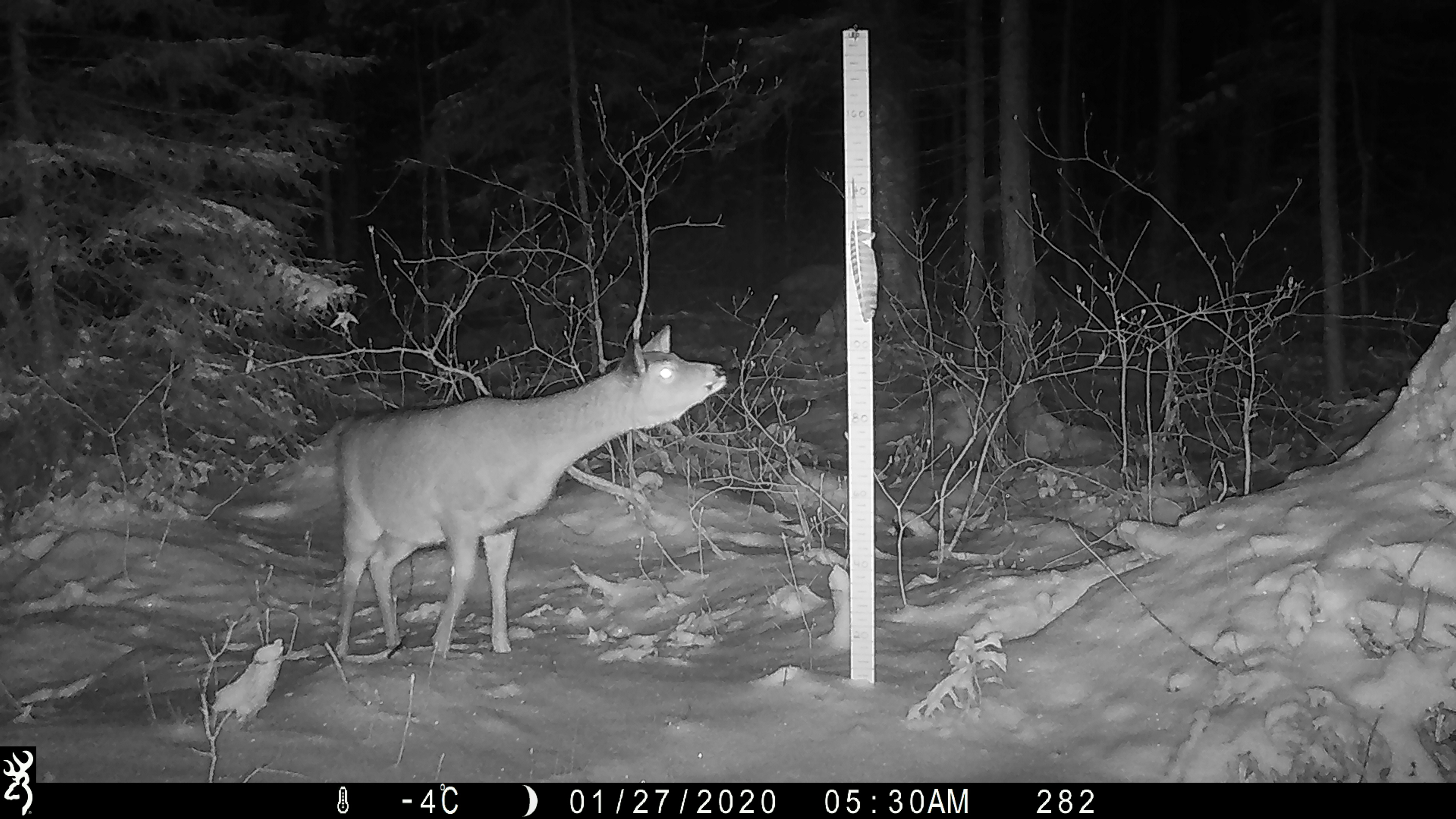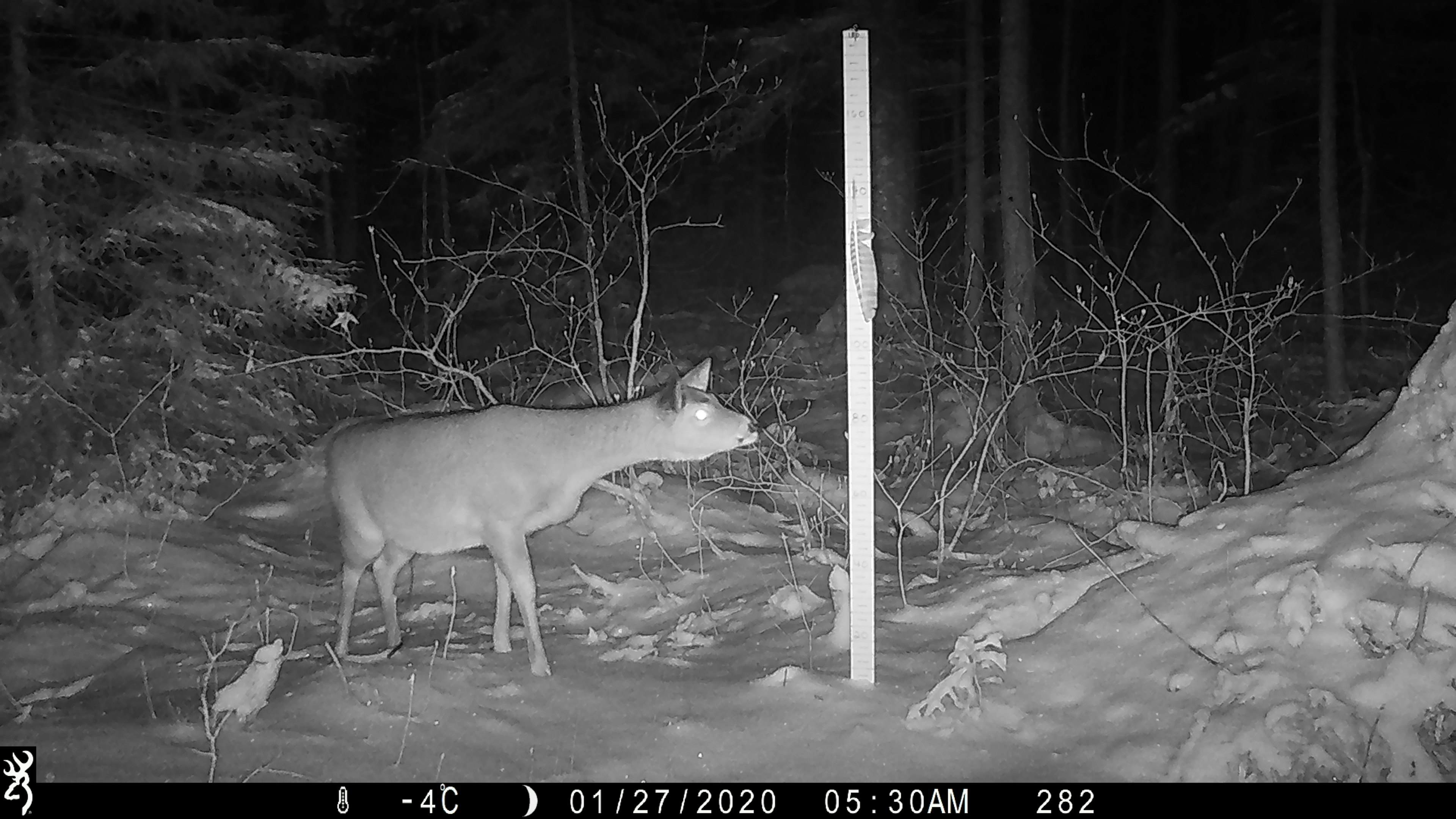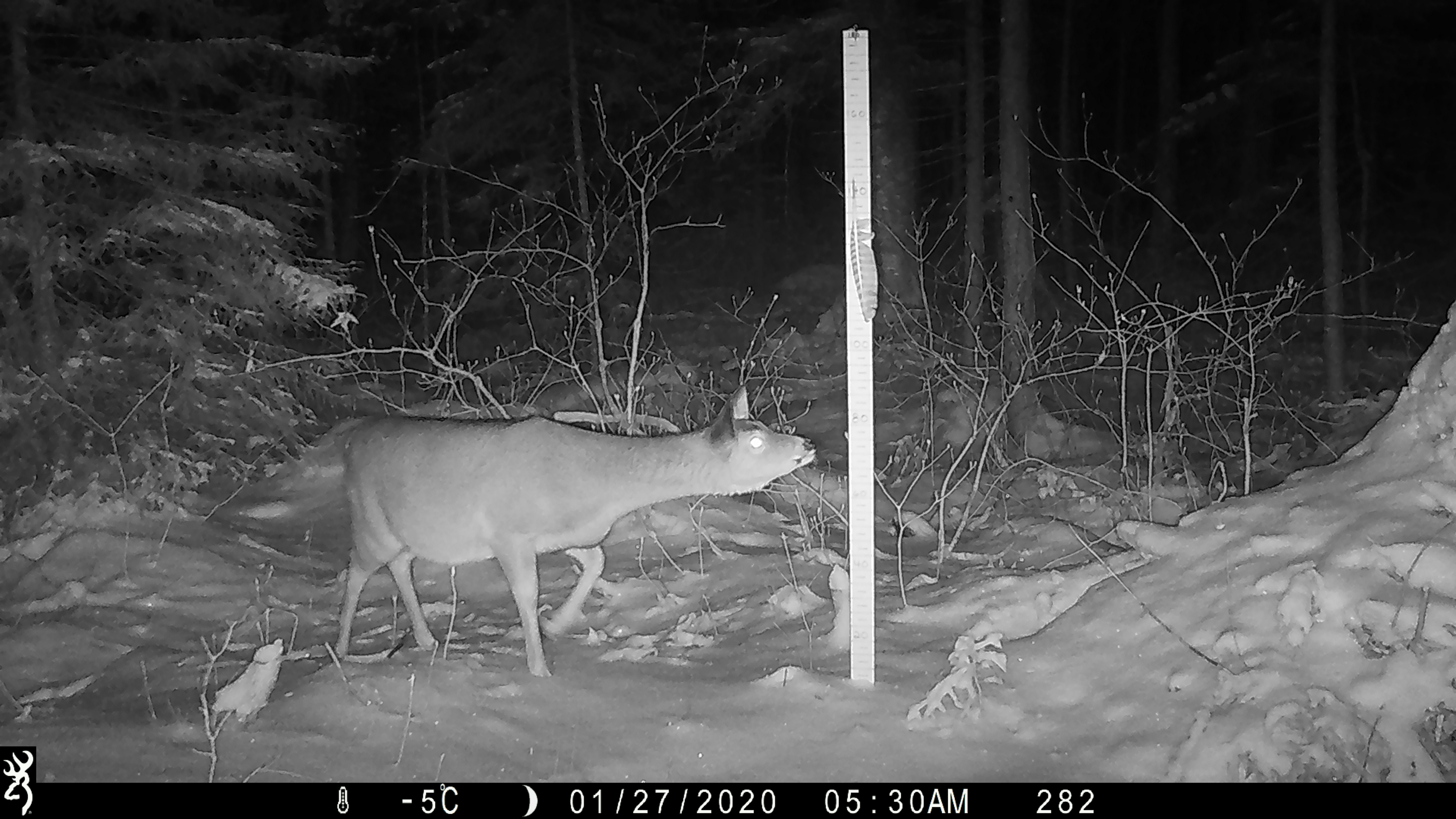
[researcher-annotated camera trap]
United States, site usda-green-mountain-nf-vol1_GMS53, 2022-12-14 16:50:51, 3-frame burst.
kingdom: Animalia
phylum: Chordata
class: Mammalia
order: Artiodactyla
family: Cervidae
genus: Odocoileus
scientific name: Odocoileus virginianus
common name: white-tailed deer